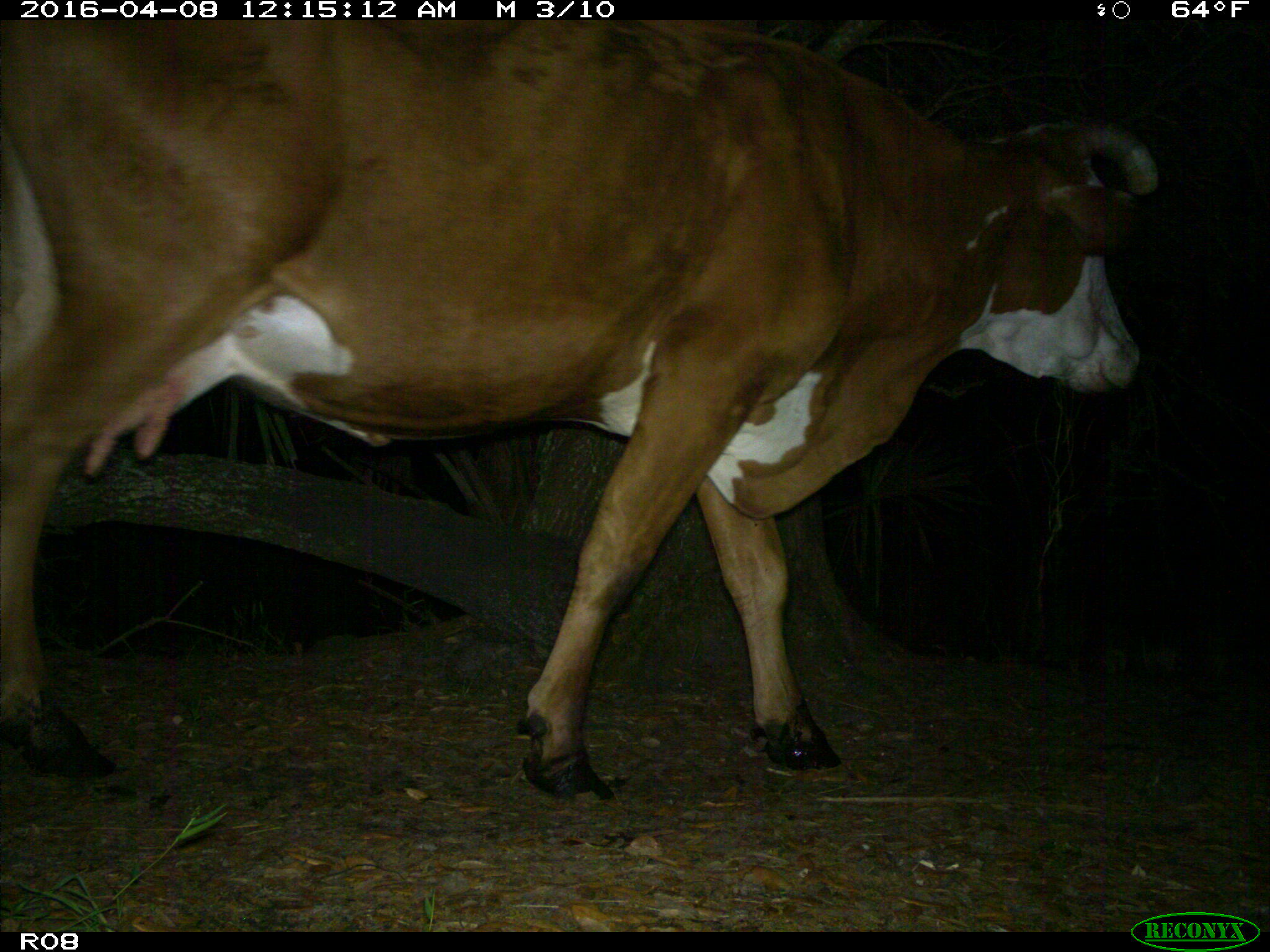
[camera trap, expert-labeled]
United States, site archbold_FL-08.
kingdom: Animalia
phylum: Chordata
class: Mammalia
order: Artiodactyla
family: Bovidae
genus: Bos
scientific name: Bos taurus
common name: domestic cow